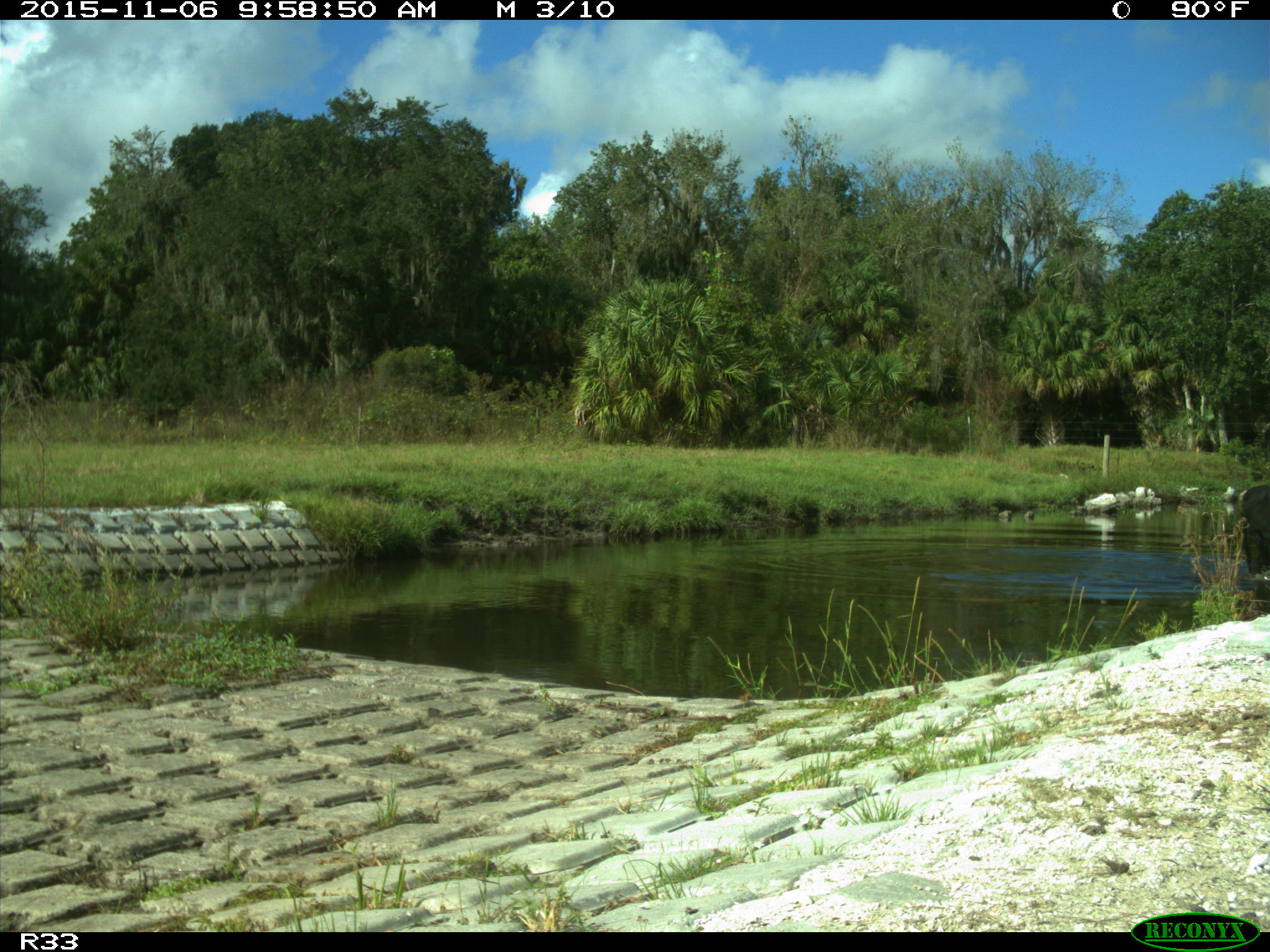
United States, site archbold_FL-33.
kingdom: Animalia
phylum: Chordata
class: Mammalia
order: Artiodactyla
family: Bovidae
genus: Bos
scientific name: Bos taurus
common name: domestic cow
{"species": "Bos taurus (domestic cow)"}